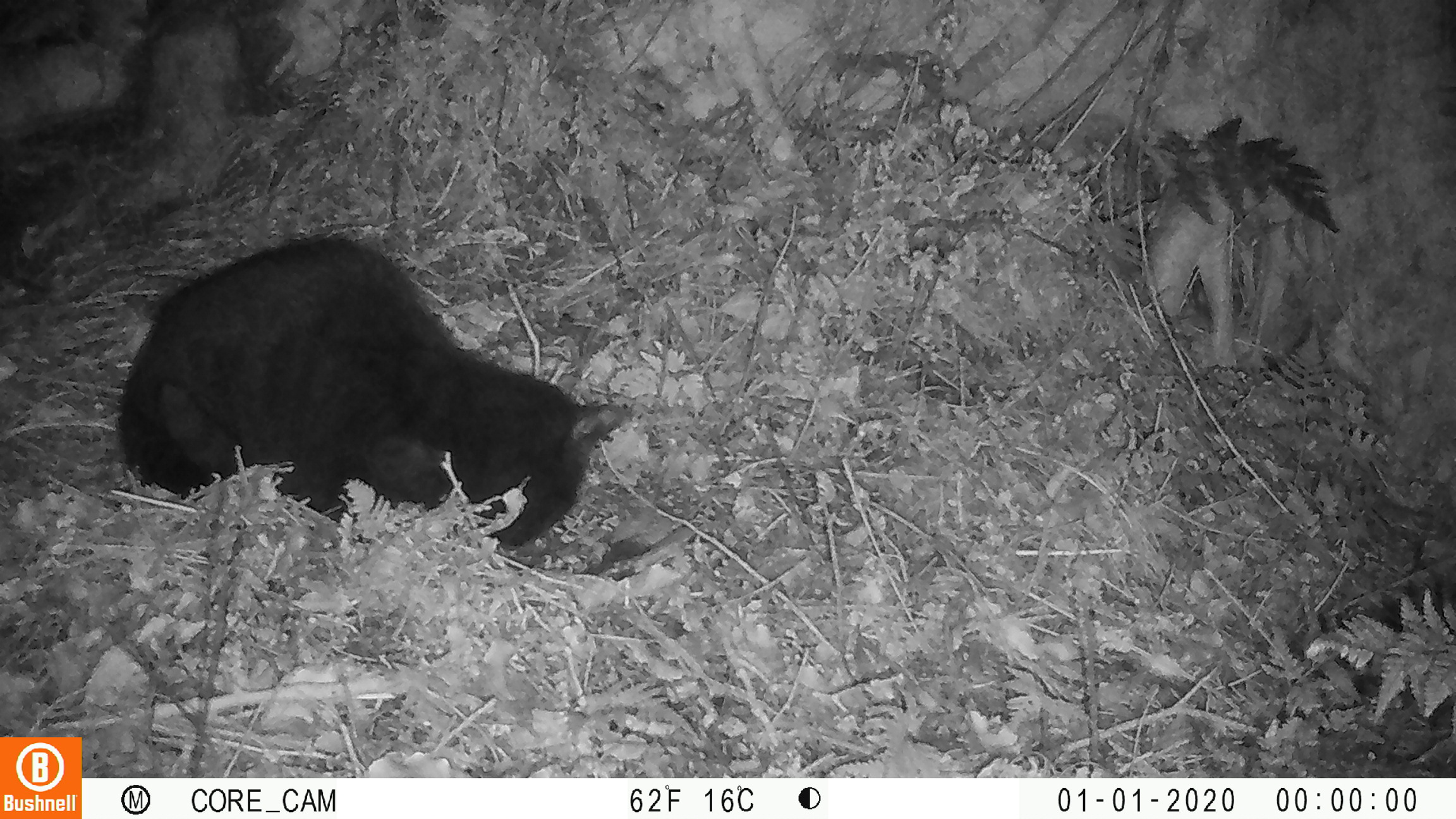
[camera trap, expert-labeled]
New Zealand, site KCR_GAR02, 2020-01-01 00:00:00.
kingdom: Animalia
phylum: Chordata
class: Mammalia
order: Carnivora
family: Felidae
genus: Felis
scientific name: Felis catus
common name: domestic cat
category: cat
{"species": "cat (domestic cat) (Felis catus)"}